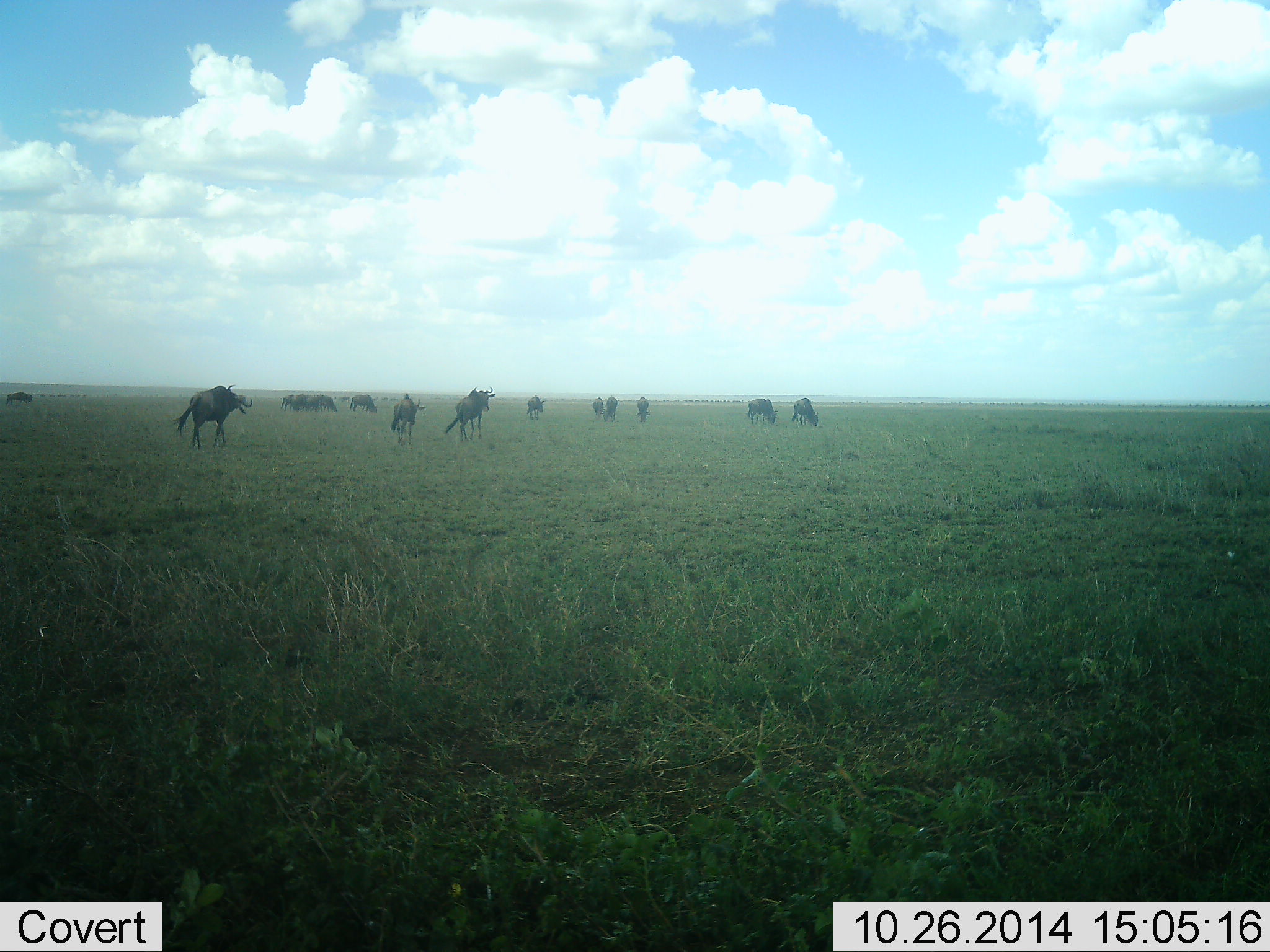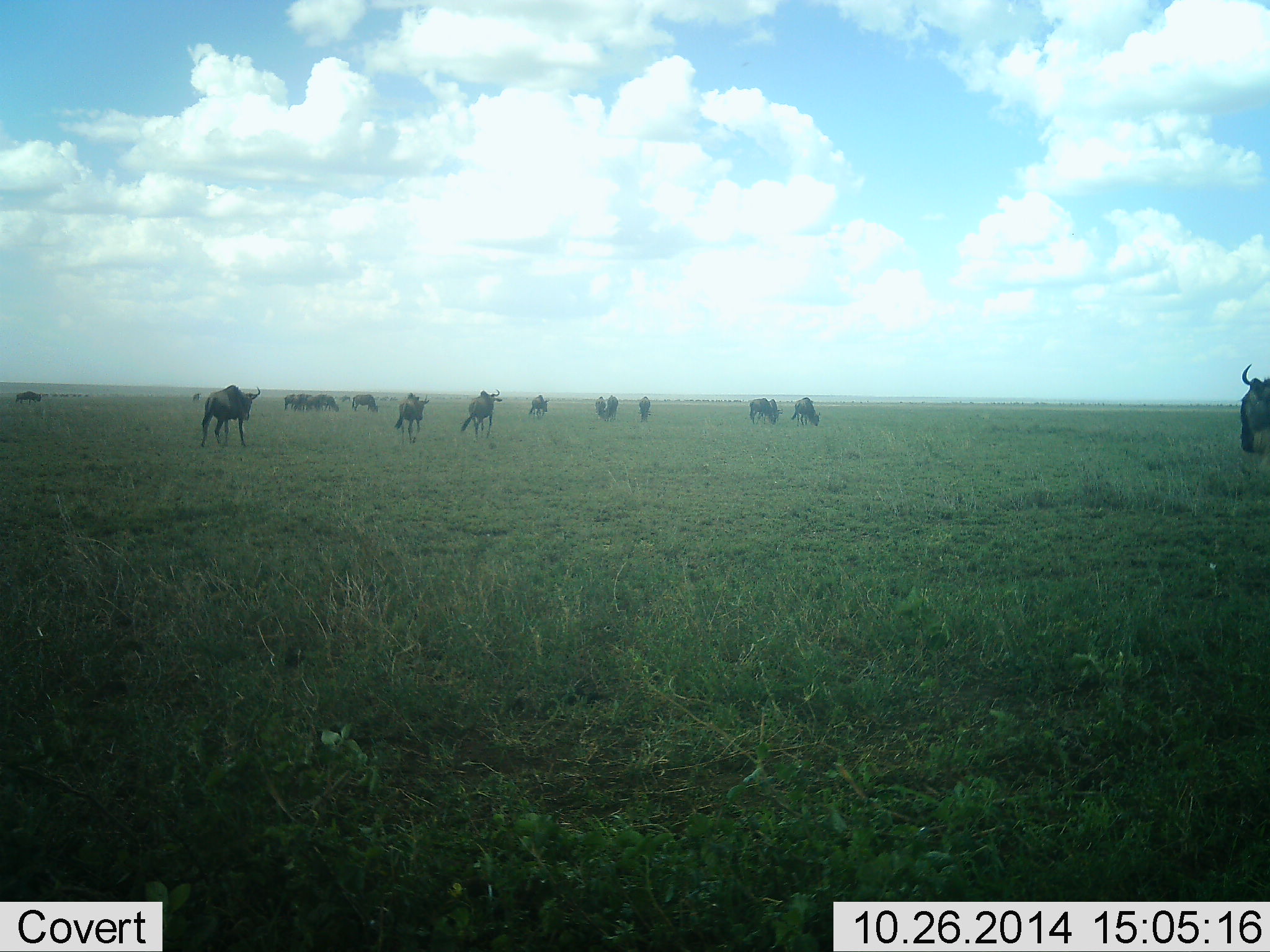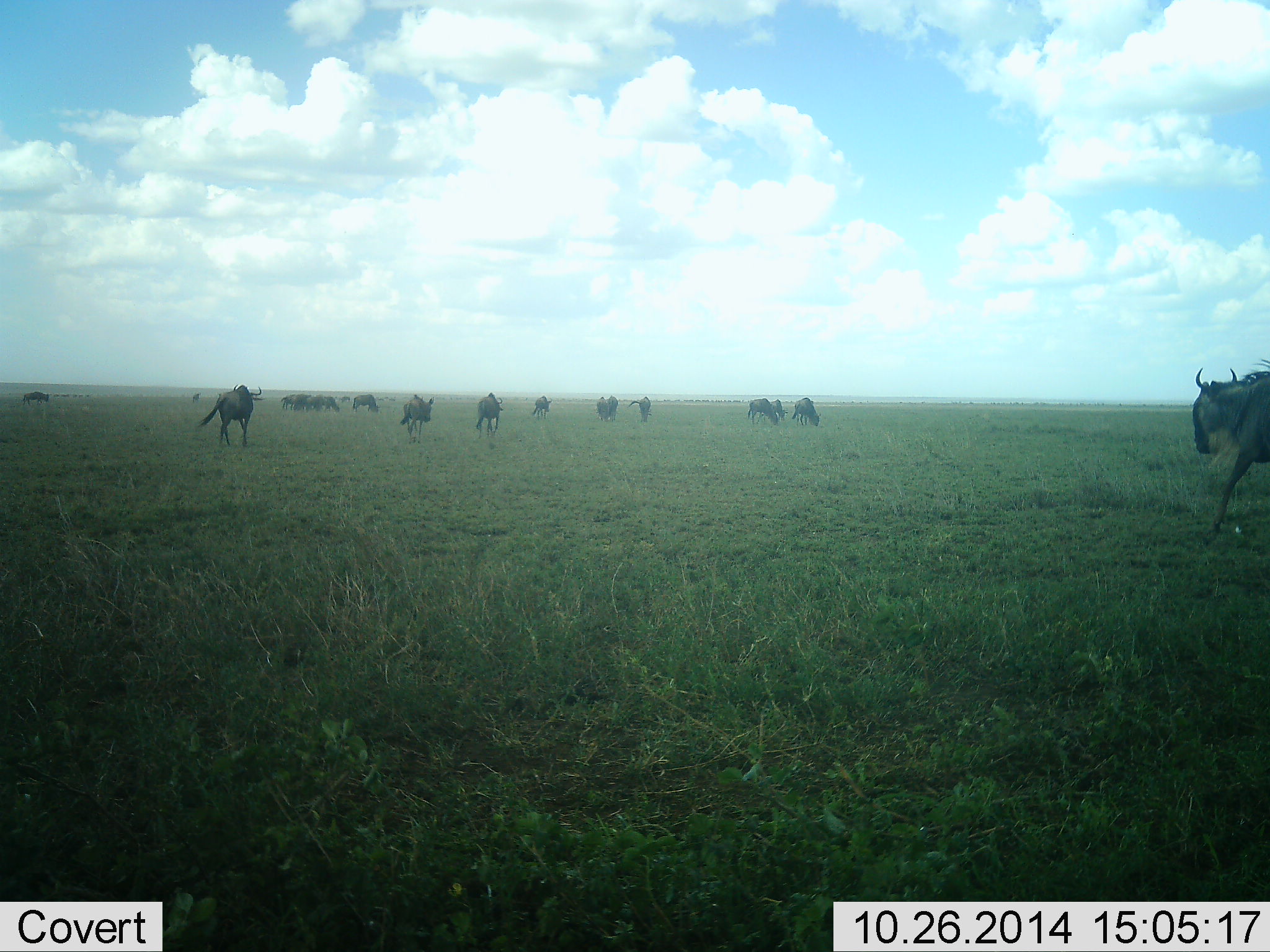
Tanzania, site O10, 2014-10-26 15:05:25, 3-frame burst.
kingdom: Animalia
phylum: Chordata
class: Mammalia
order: Artiodactyla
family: Bovidae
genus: Connochaetes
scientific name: Connochaetes taurinus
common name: blue wildebeest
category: wildebeest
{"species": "wildebeest (blue wildebeest) (Connochaetes taurinus)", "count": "11-50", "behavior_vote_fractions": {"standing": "30%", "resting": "0%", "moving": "90%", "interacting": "0%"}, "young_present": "0%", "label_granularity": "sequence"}